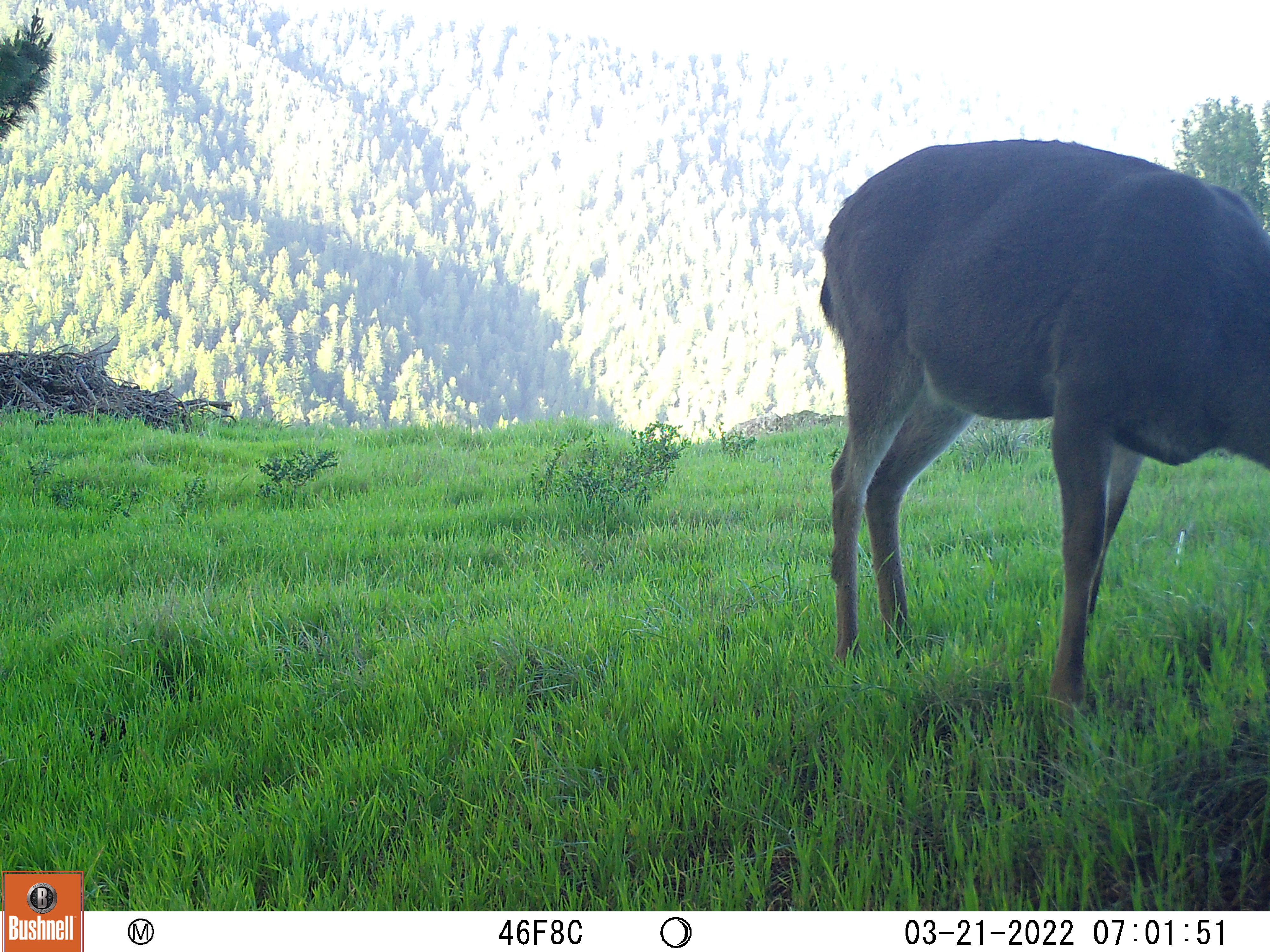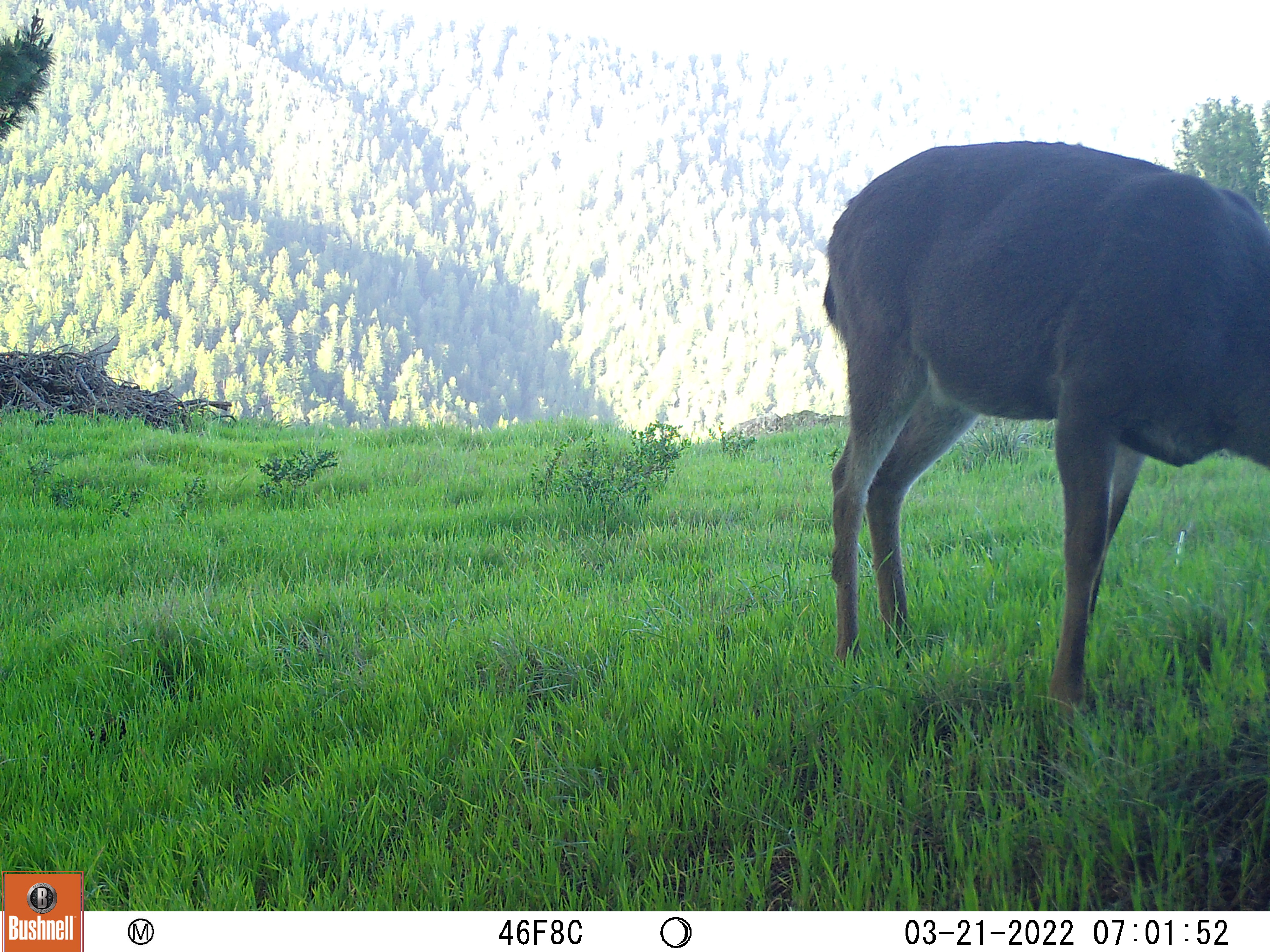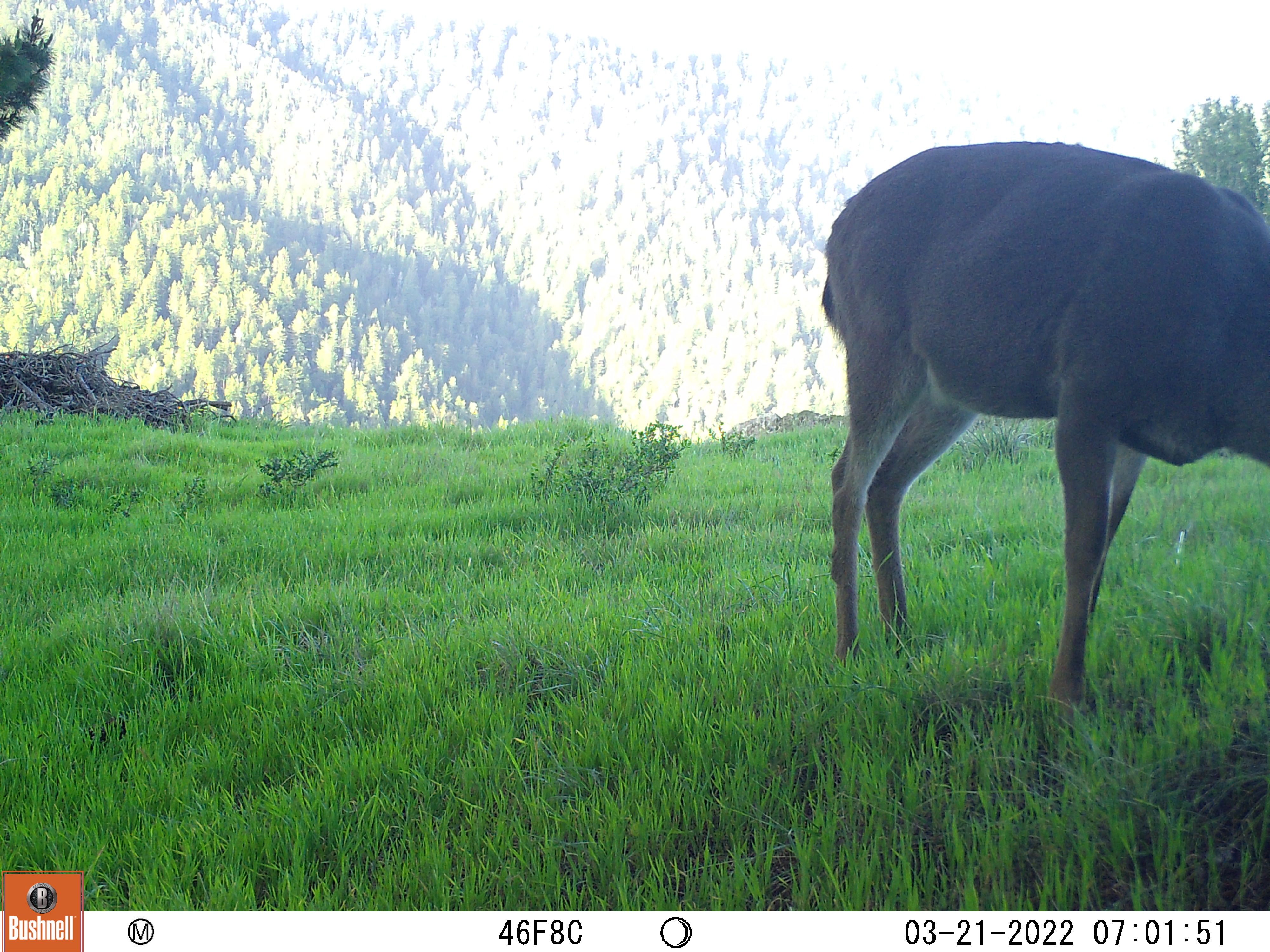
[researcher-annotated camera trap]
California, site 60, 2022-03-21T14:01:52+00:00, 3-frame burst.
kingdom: Animalia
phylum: Chordata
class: Mammalia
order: Artiodactyla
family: Cervidae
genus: Odocoileus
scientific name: Odocoileus hemionus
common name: mule deer